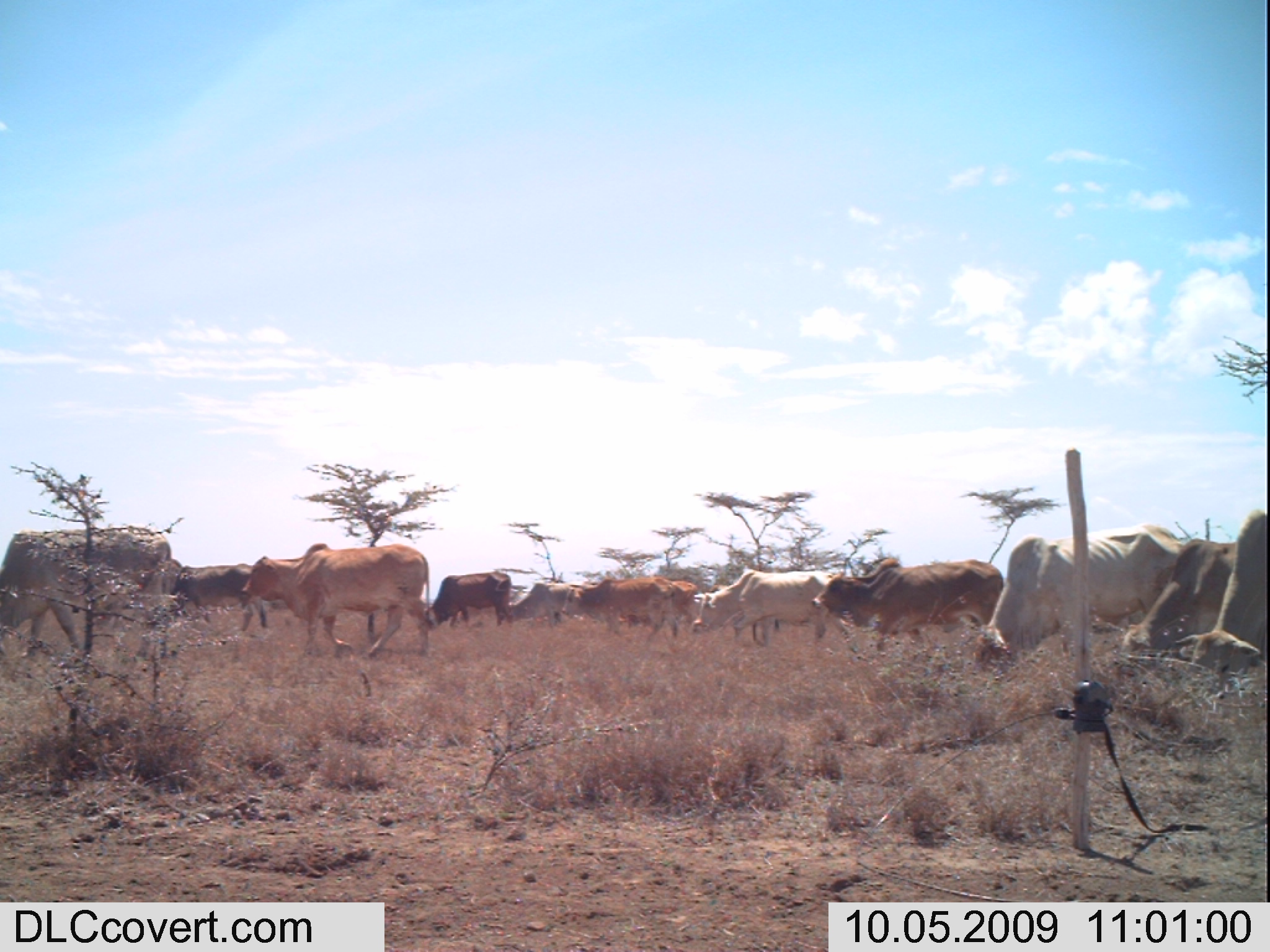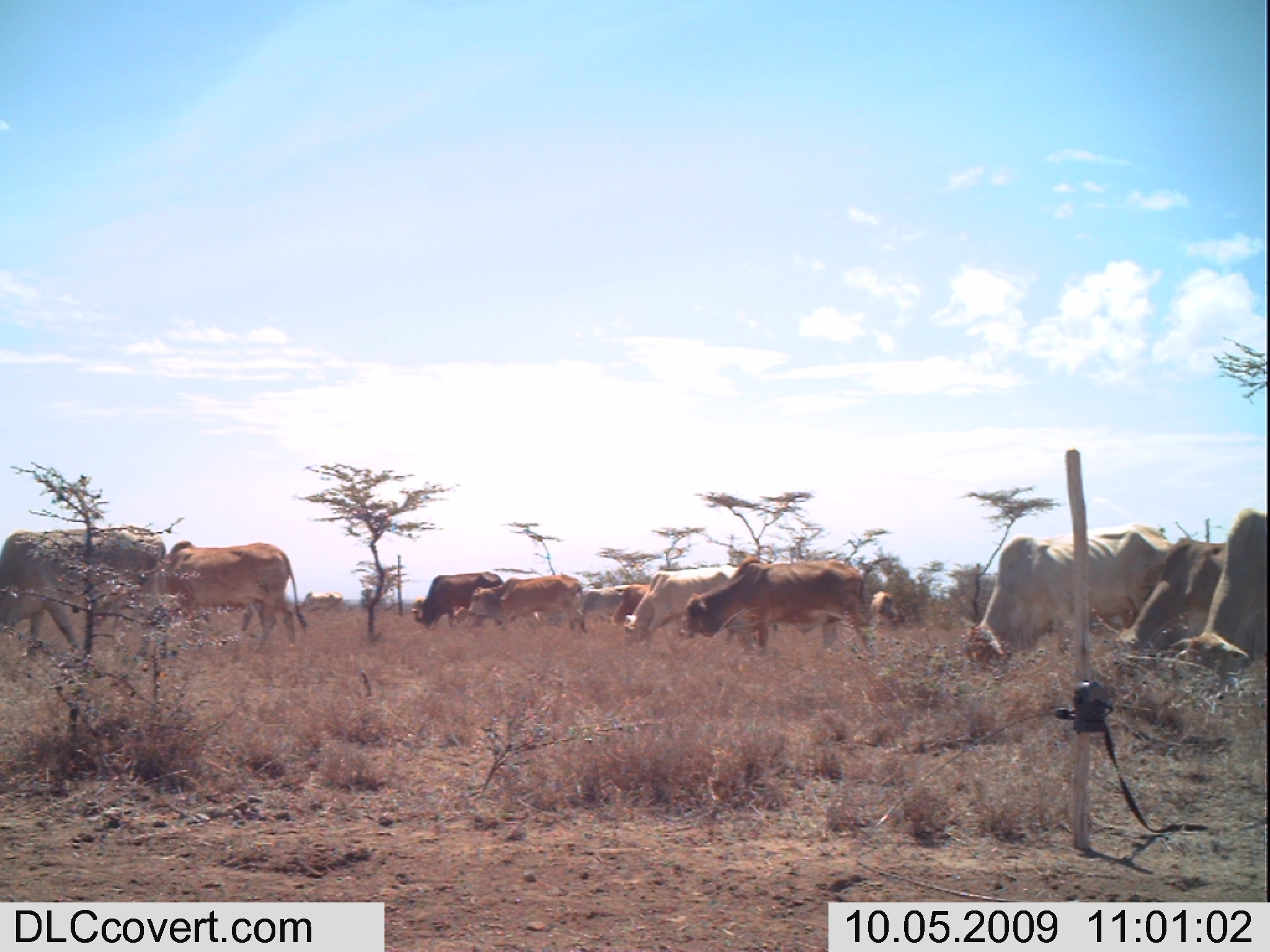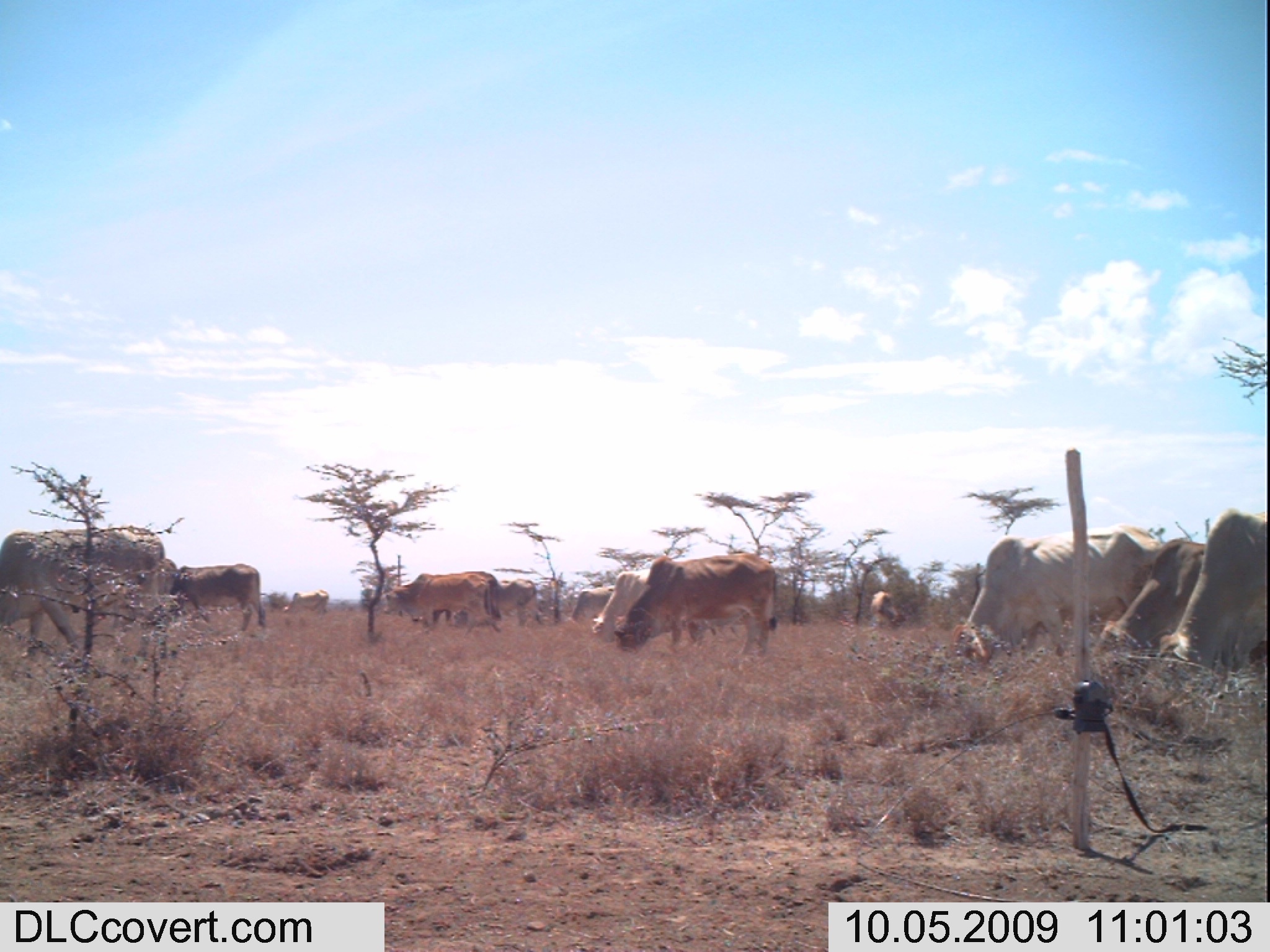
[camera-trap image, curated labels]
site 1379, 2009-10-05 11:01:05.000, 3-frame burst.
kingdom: Animalia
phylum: Chordata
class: Mammalia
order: Artiodactyla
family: Bovidae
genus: Bos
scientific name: Bos taurus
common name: domestic cattle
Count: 12.